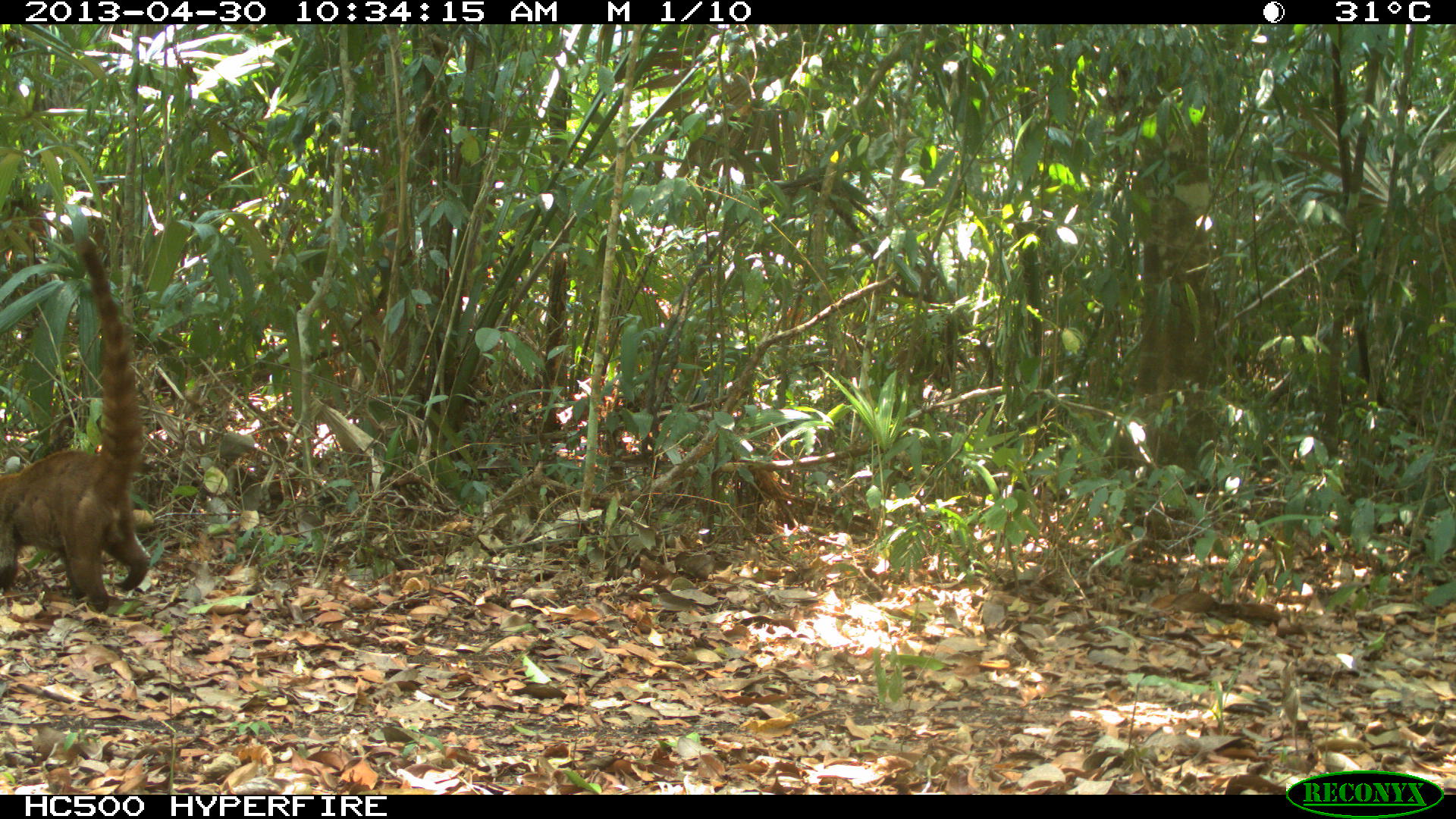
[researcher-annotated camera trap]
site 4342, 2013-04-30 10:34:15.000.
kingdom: Animalia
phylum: Chordata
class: Mammalia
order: Carnivora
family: Procyonidae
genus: Nasua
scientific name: Nasua narica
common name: white-nosed coati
Nasua narica (white-nosed coati), count 1, sex male.